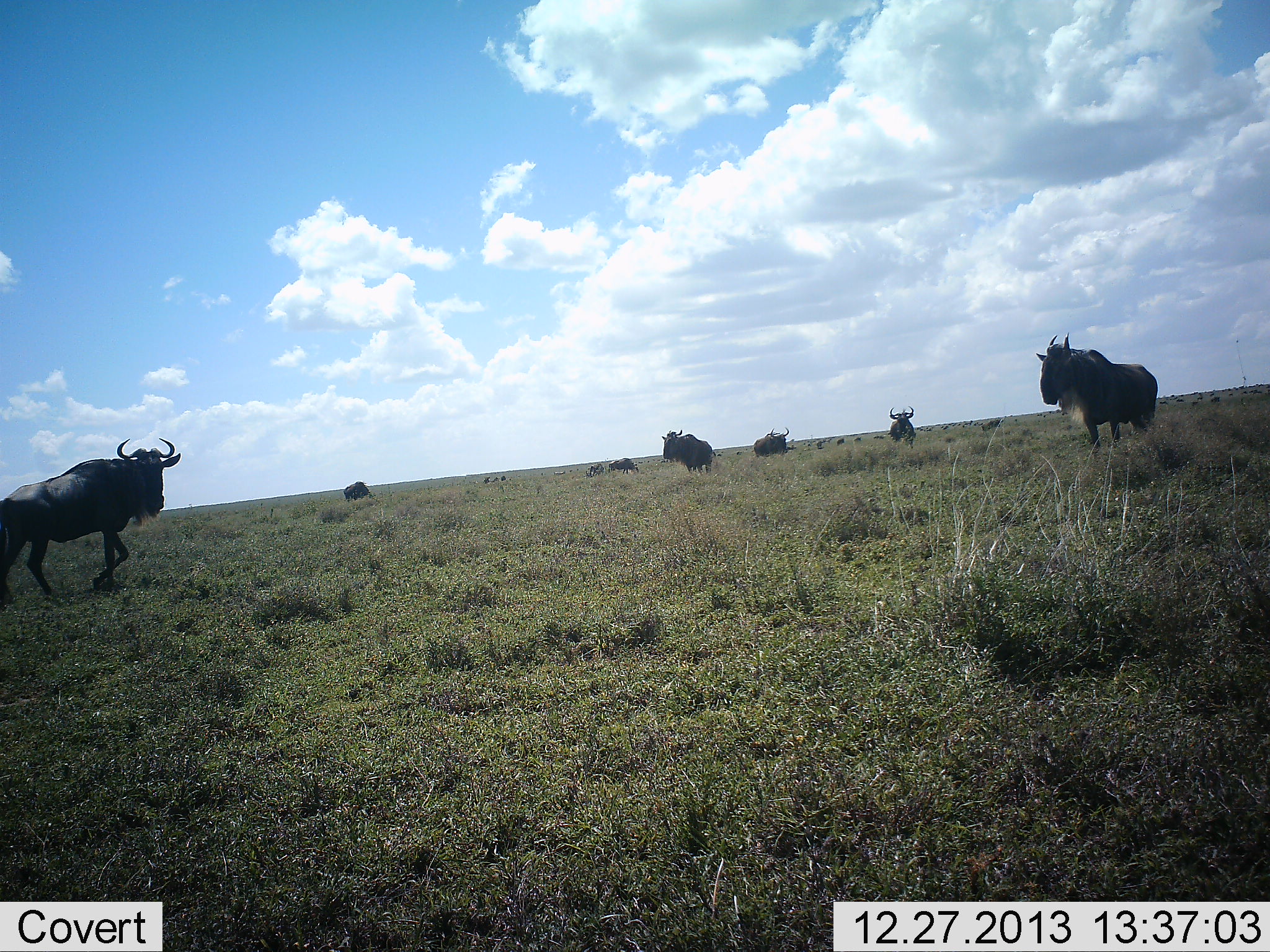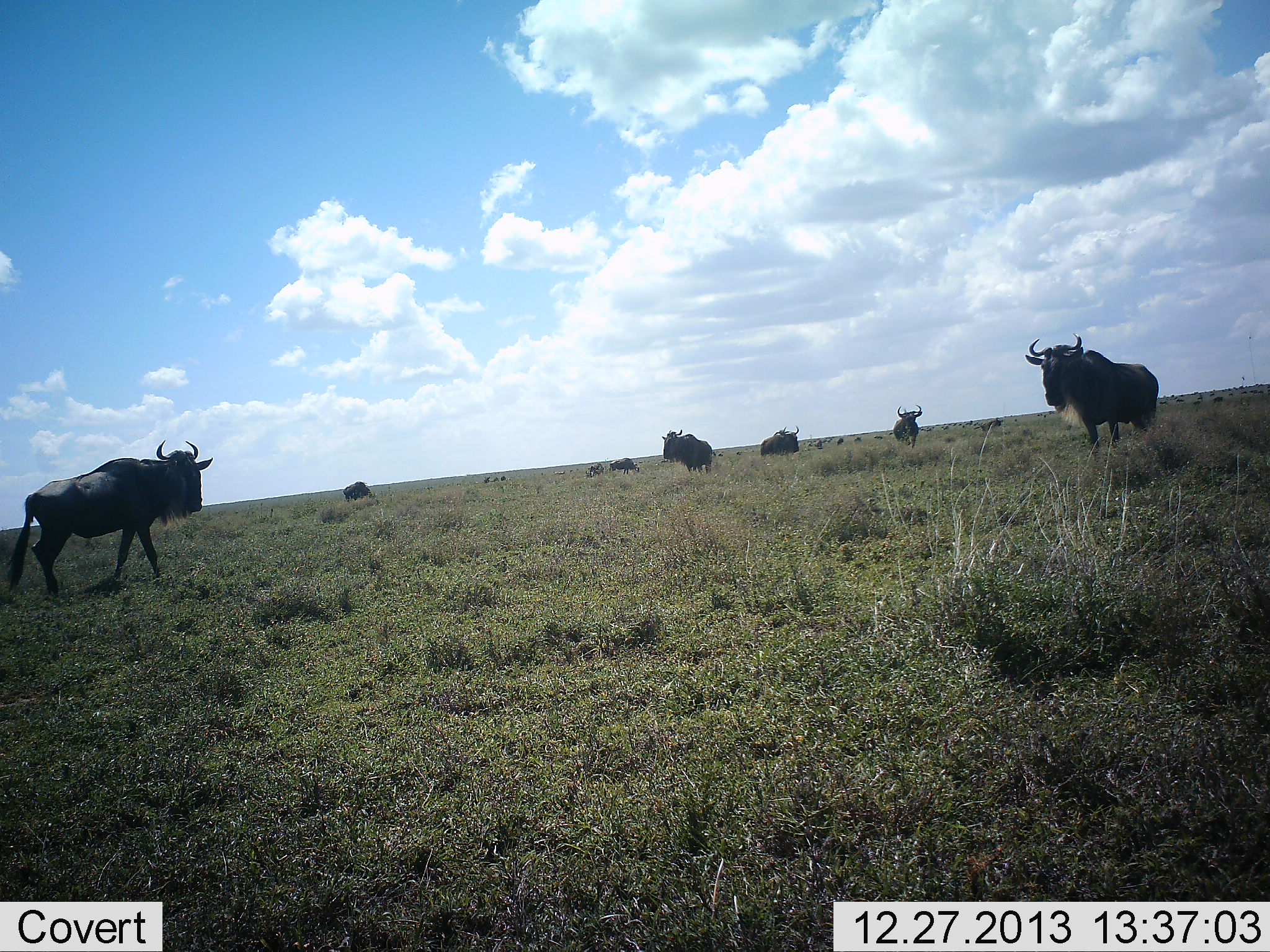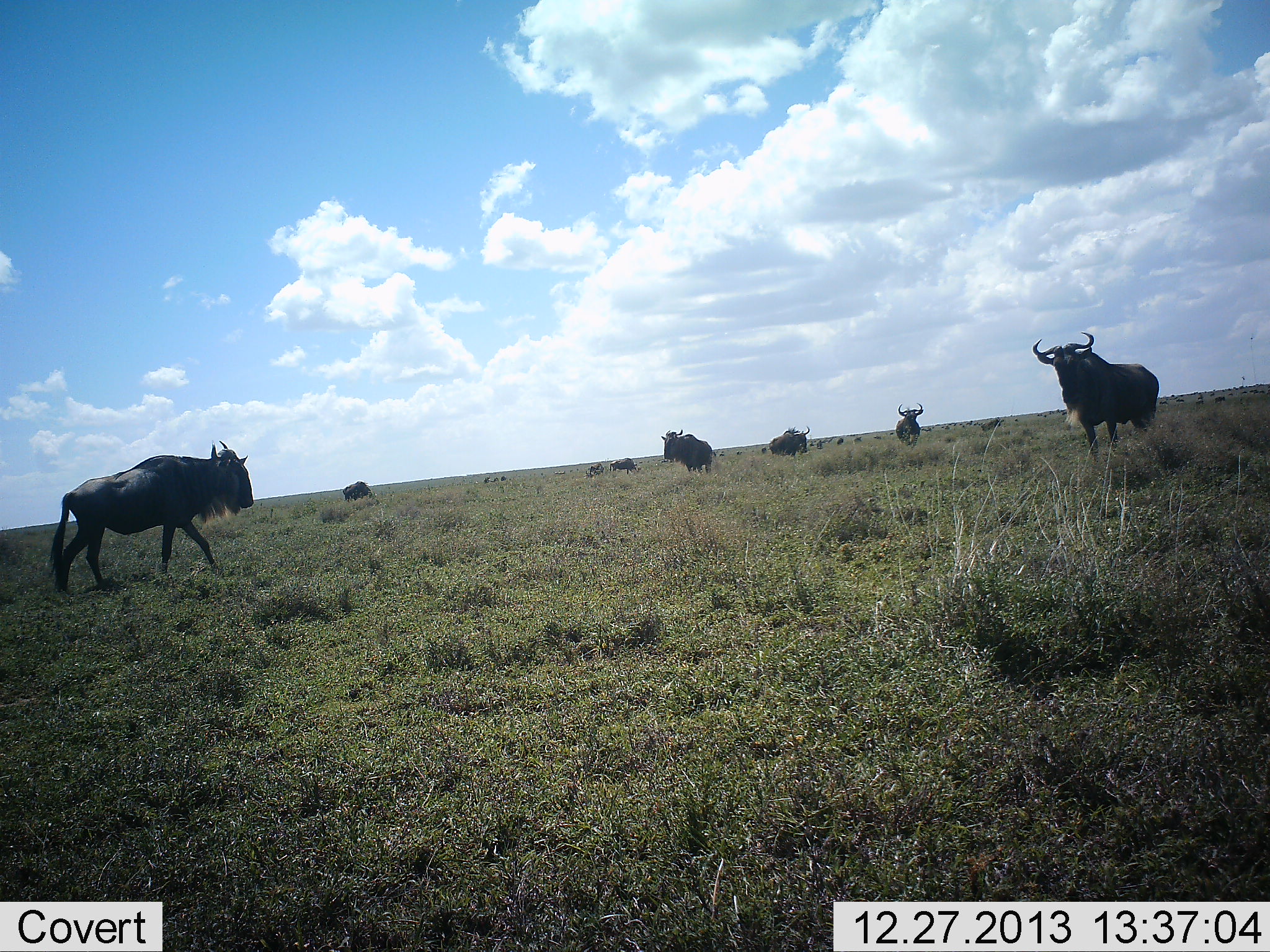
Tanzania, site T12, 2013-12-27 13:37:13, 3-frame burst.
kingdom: Animalia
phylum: Chordata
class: Mammalia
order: Artiodactyla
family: Bovidae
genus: Connochaetes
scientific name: Connochaetes taurinus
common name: blue wildebeest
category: wildebeest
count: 8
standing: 90%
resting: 10%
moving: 60%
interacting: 10%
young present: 0%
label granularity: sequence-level